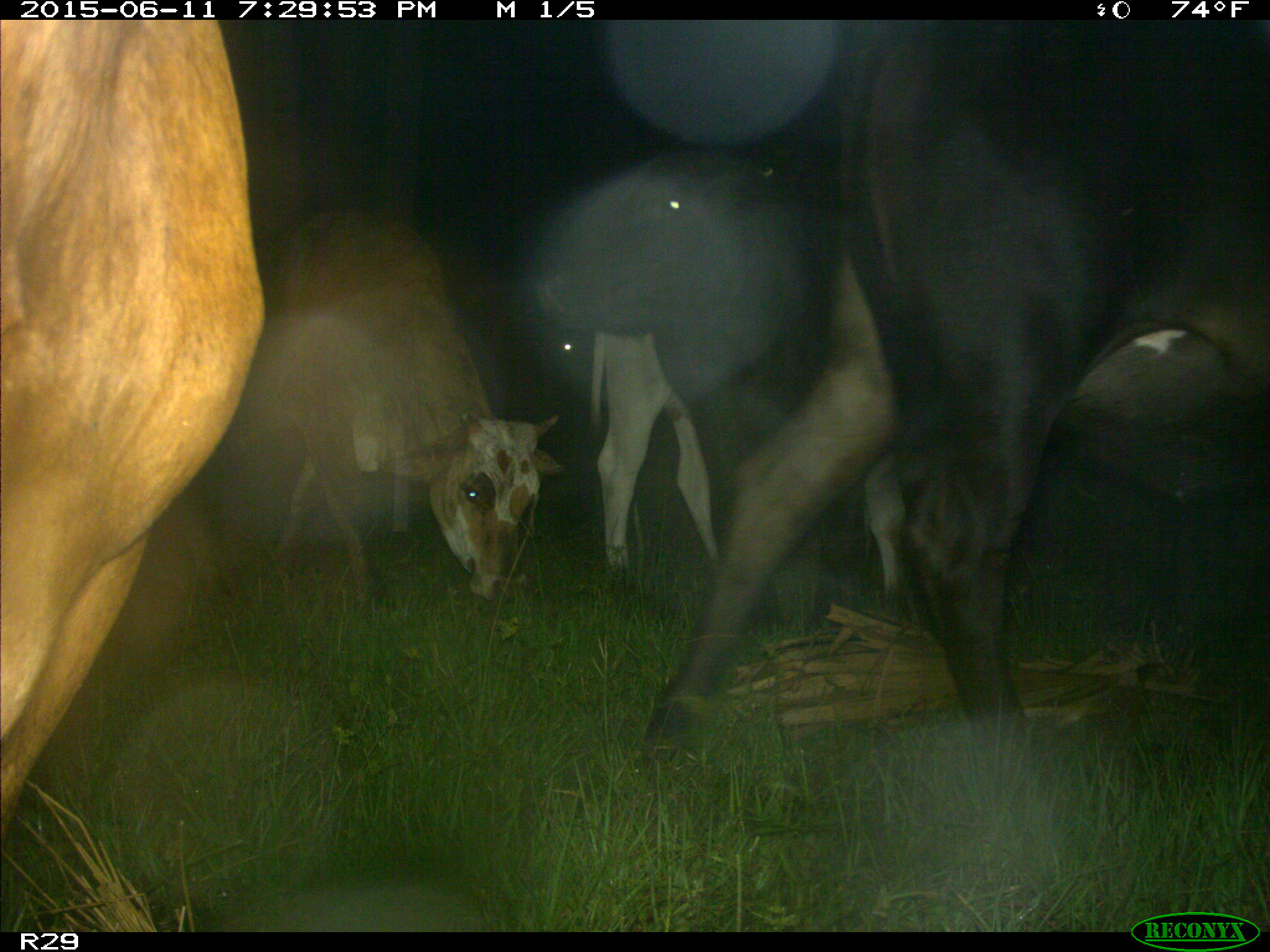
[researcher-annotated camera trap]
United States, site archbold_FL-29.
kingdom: Animalia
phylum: Chordata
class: Mammalia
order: Artiodactyla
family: Bovidae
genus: Bos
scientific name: Bos taurus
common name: domestic cow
Bos taurus (domestic cow).